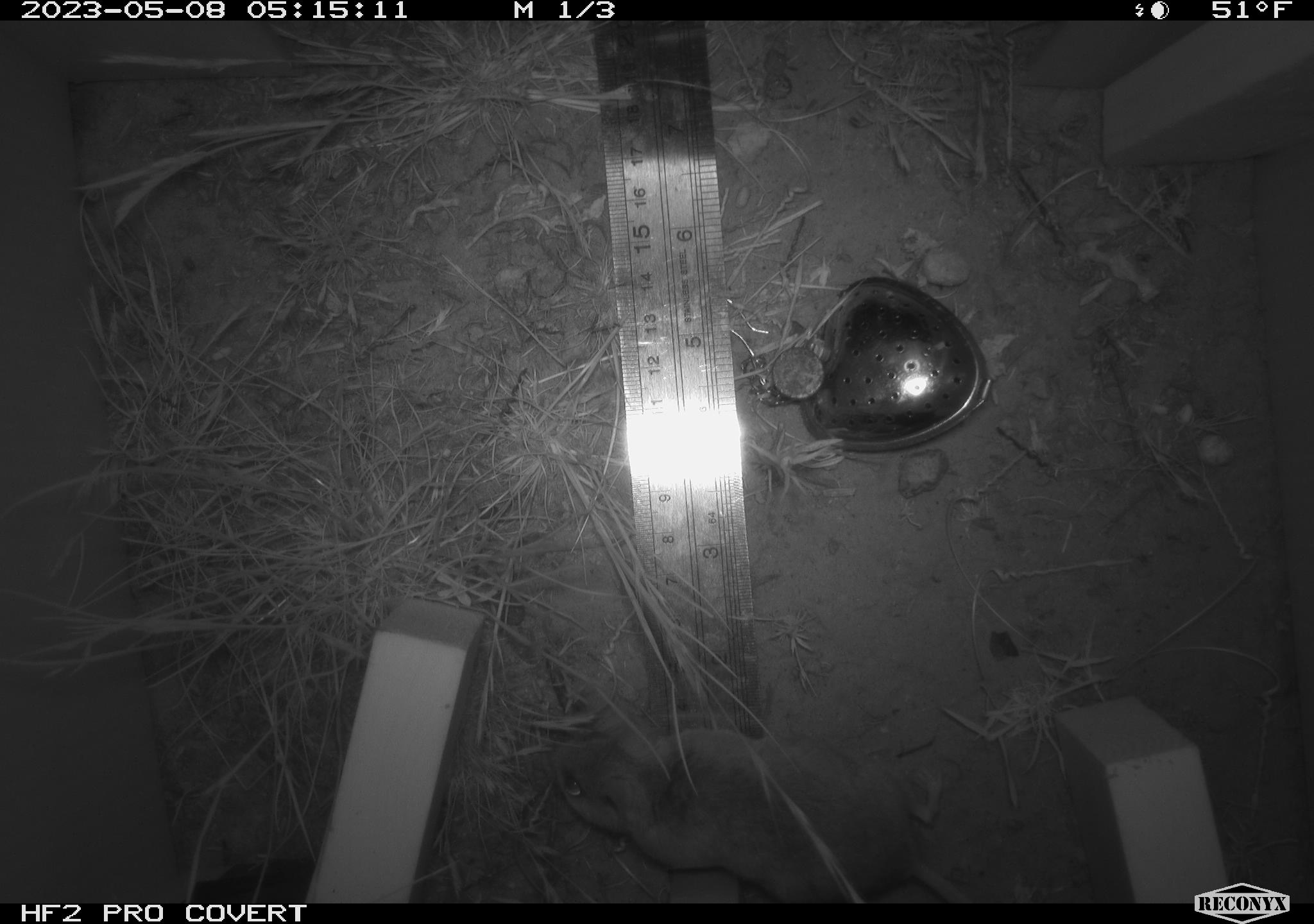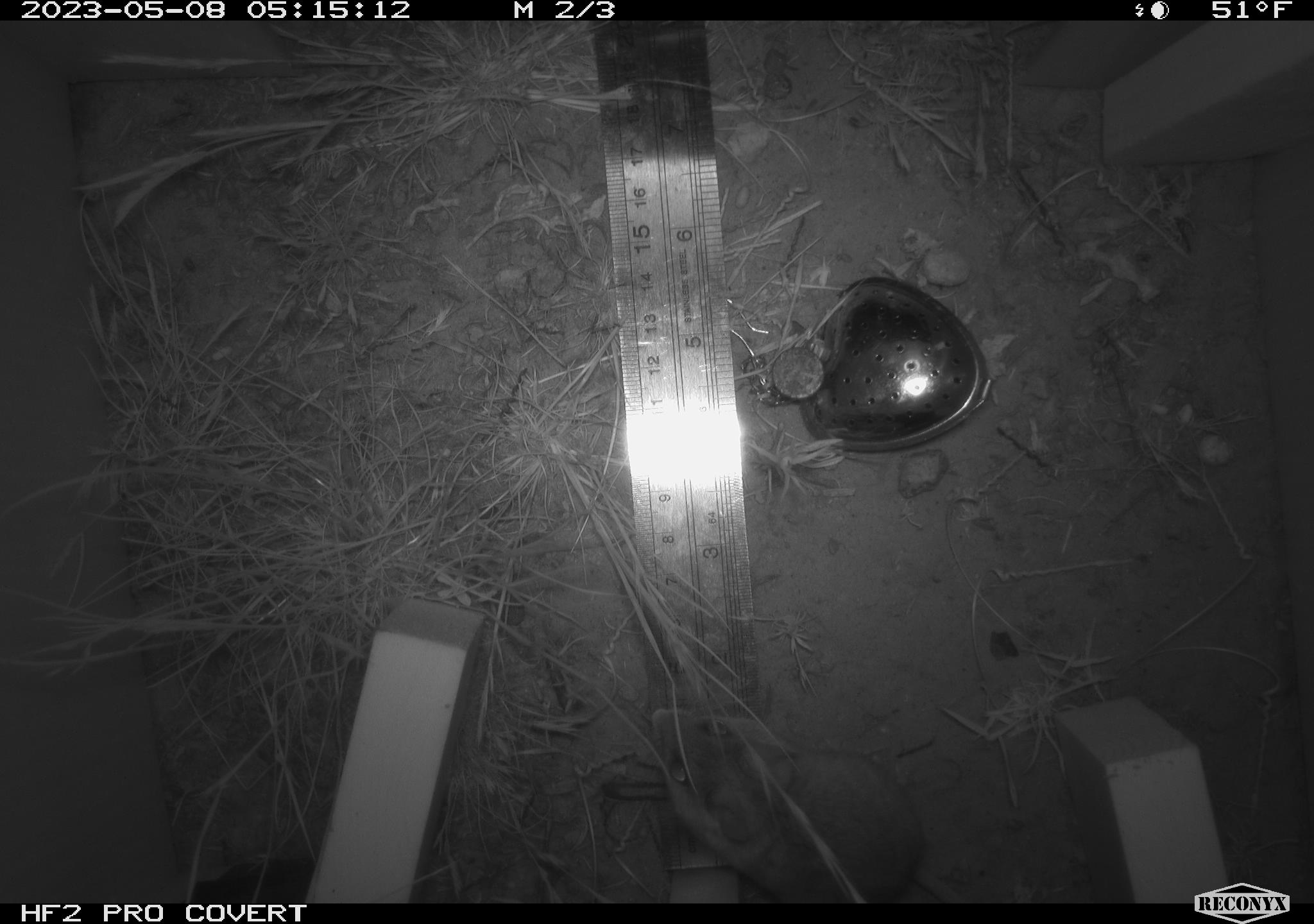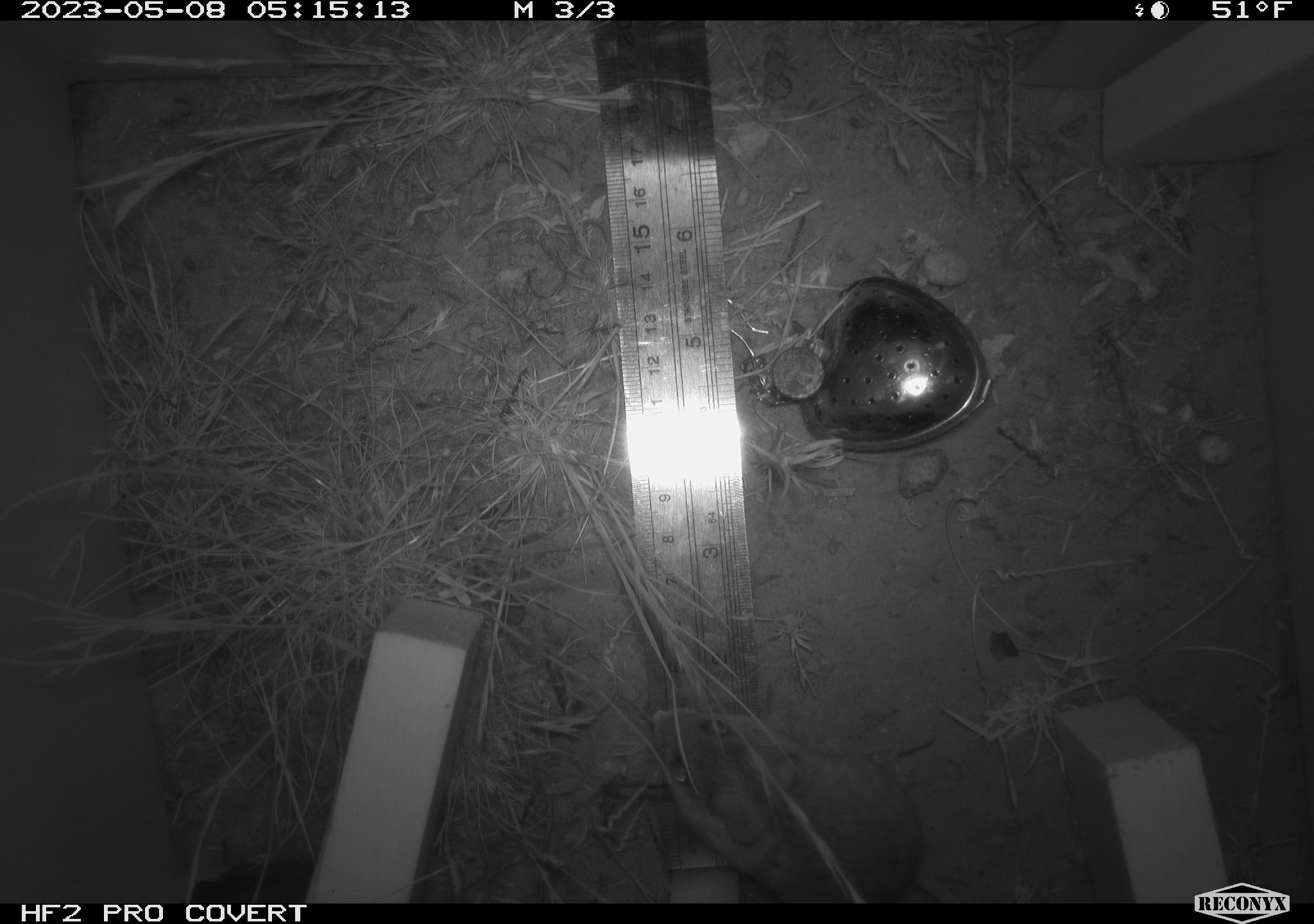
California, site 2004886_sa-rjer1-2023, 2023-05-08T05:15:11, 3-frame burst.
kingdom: Animalia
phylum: Chordata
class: Mammalia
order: Rodentia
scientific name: Rodentia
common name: mouse species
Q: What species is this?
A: Mouse species (Rodentia).